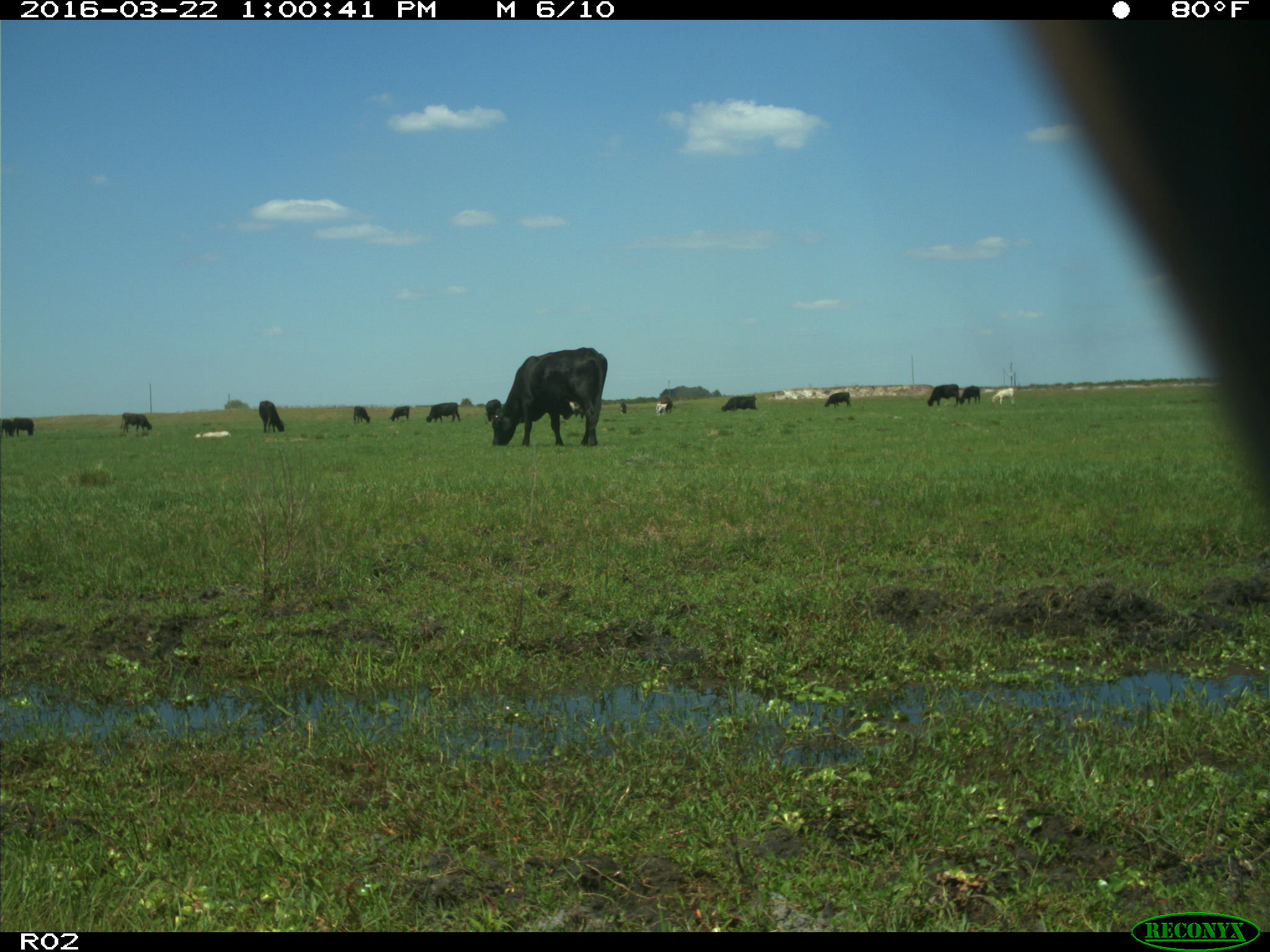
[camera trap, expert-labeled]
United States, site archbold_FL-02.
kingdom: Animalia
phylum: Chordata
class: Mammalia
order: Artiodactyla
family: Bovidae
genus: Bos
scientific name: Bos taurus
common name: domestic cow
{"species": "Bos taurus (domestic cow)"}